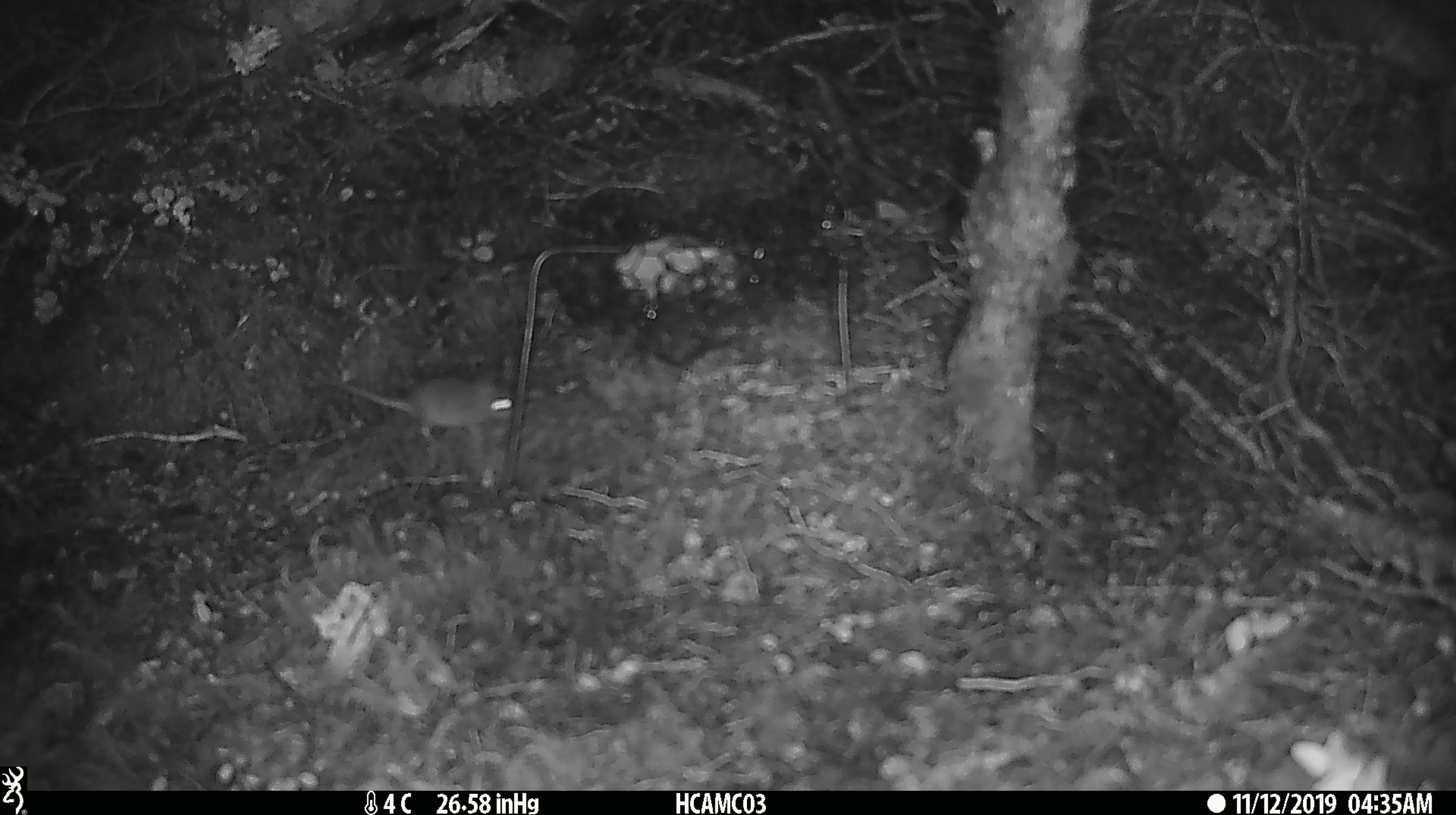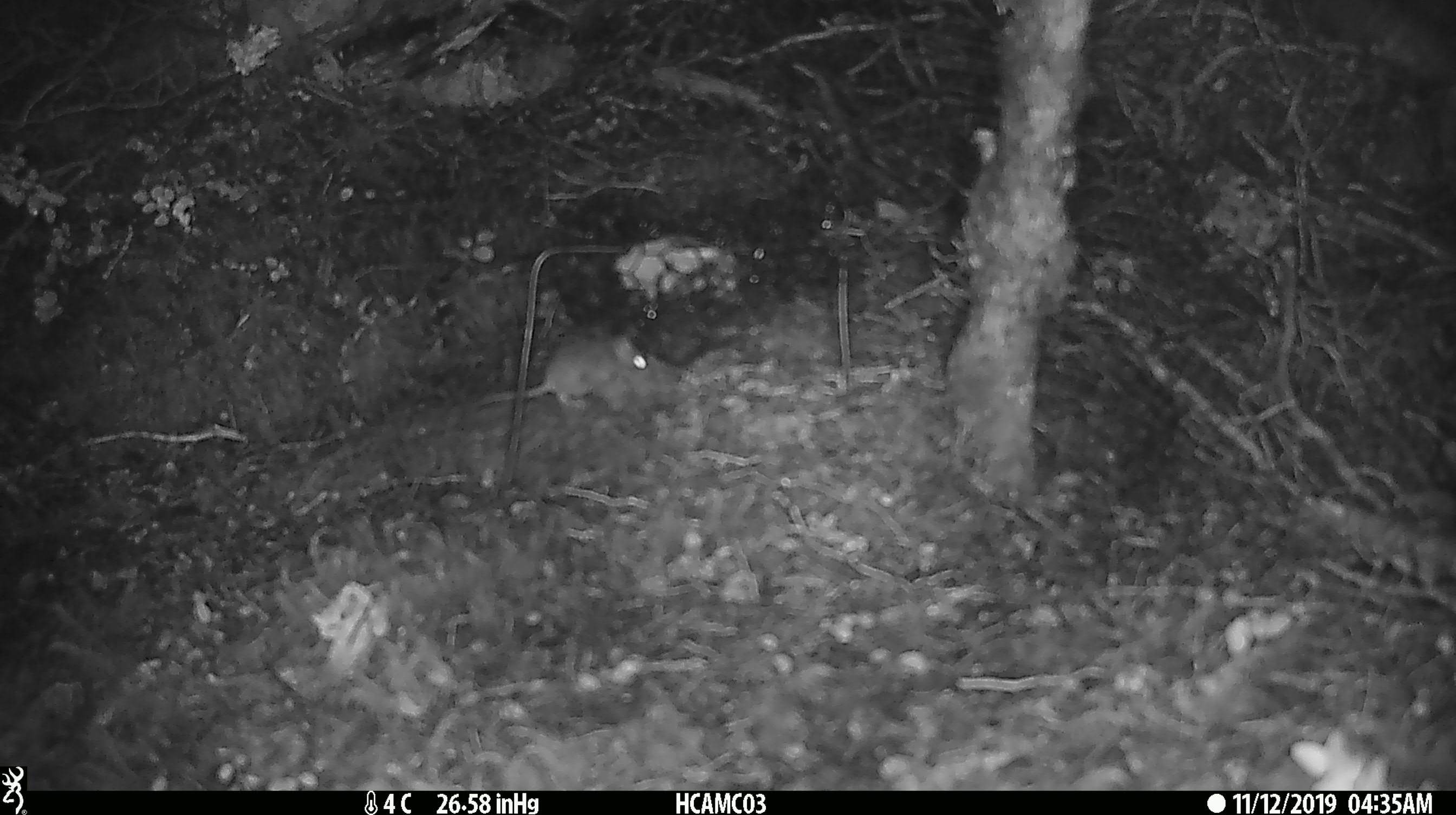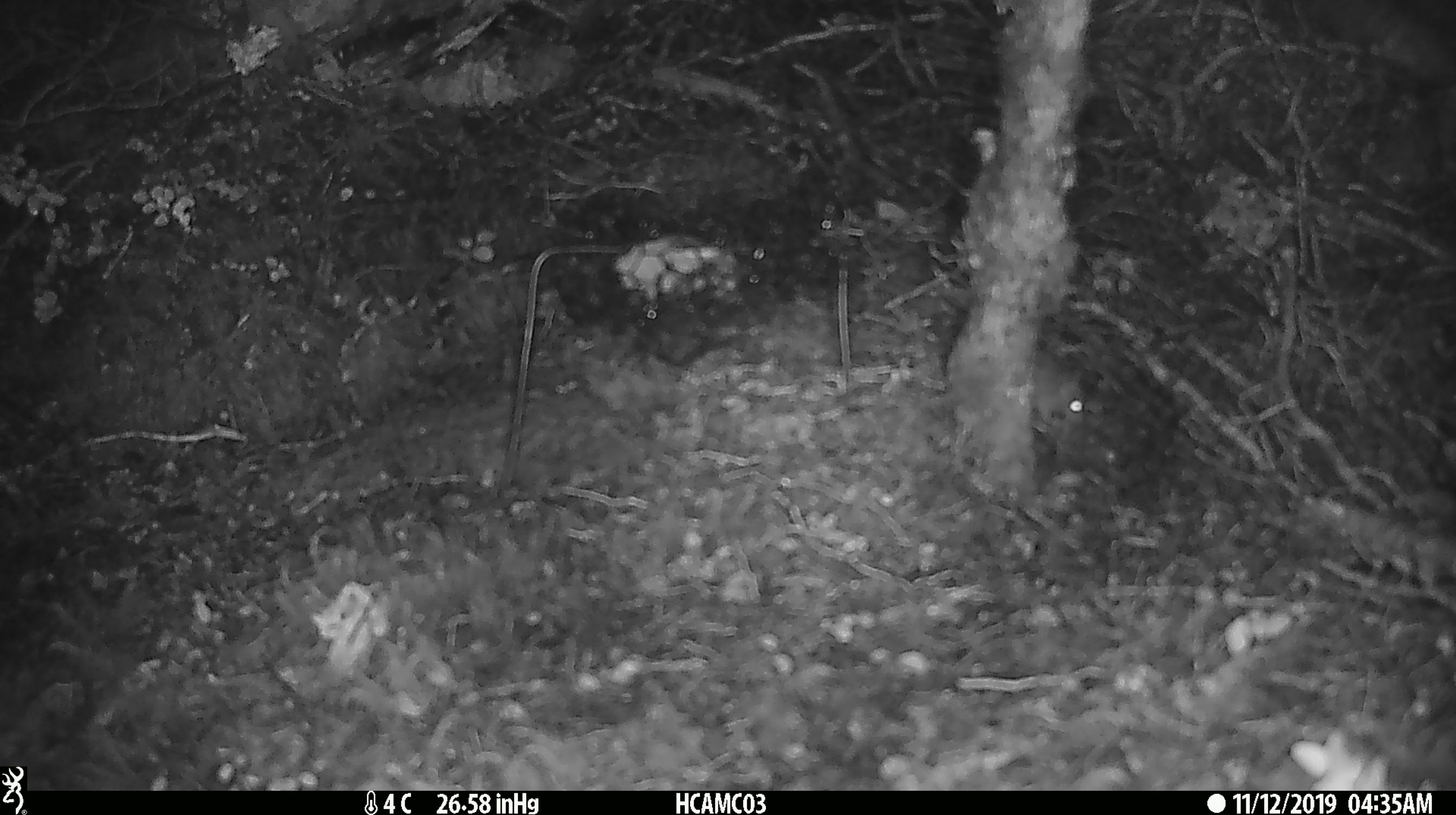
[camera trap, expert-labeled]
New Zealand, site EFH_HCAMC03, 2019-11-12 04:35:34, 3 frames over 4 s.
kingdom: Animalia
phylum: Chordata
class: Mammalia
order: Rodentia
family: Muridae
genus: Mus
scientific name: Mus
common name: mouse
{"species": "mouse (Mus)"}